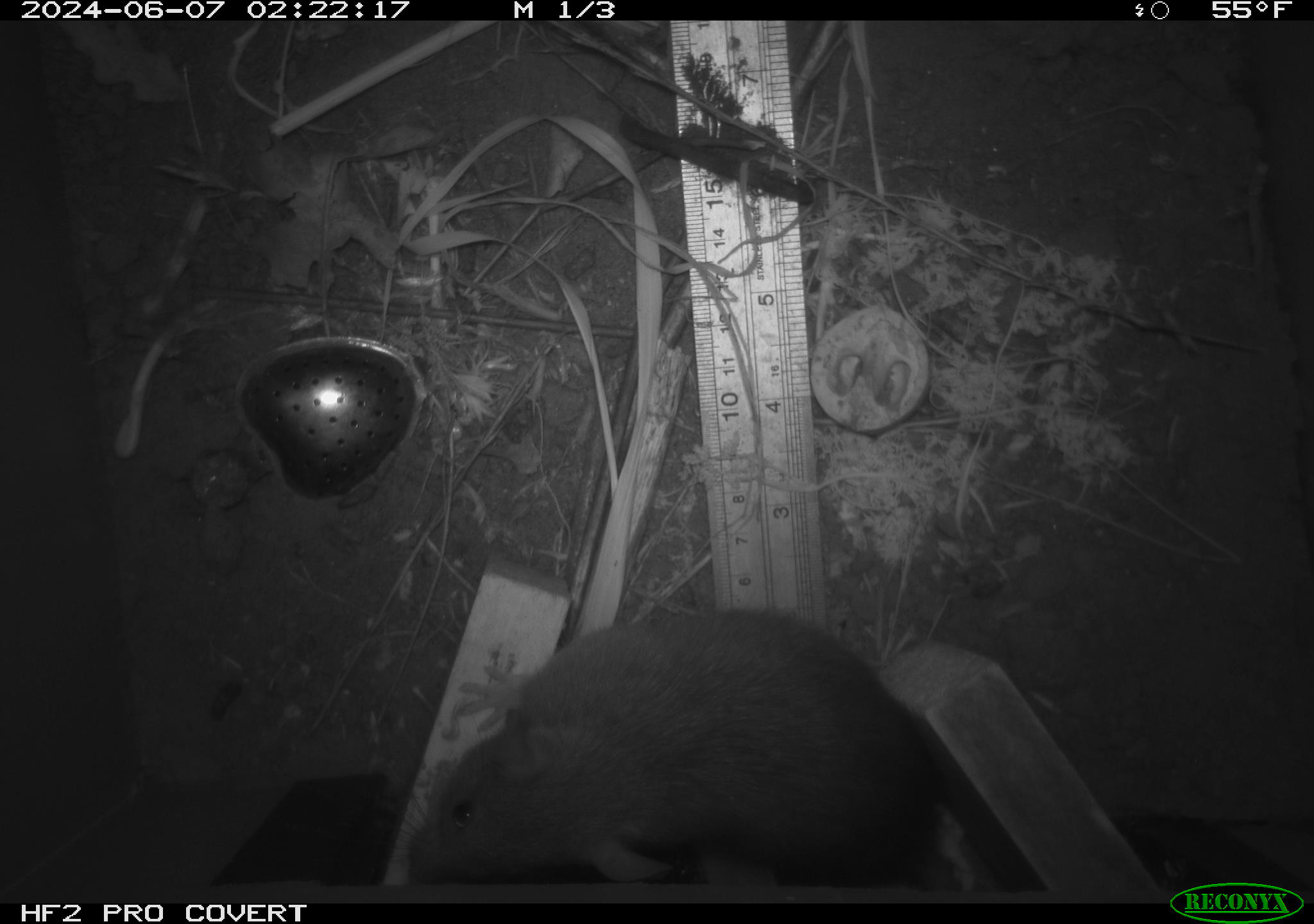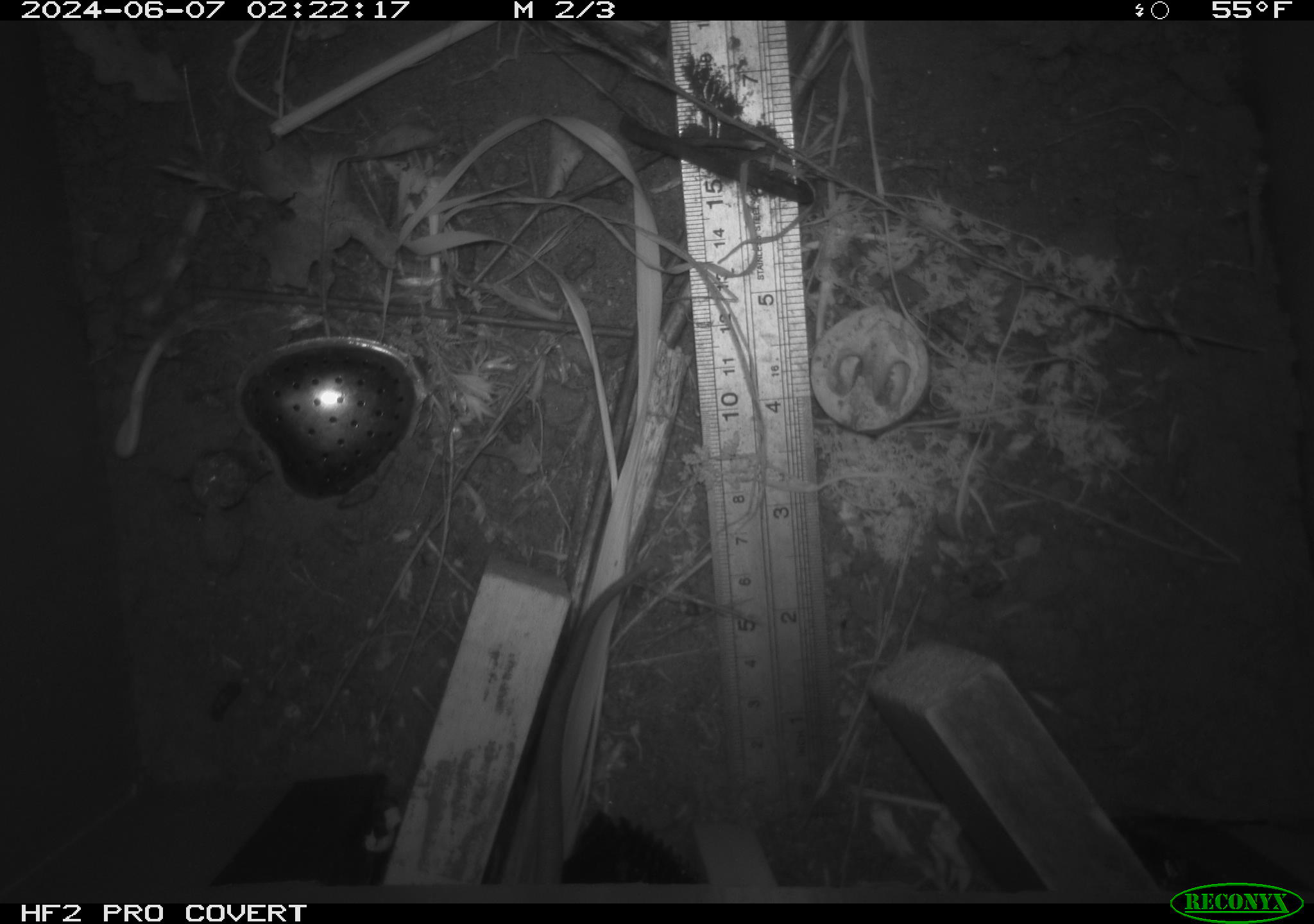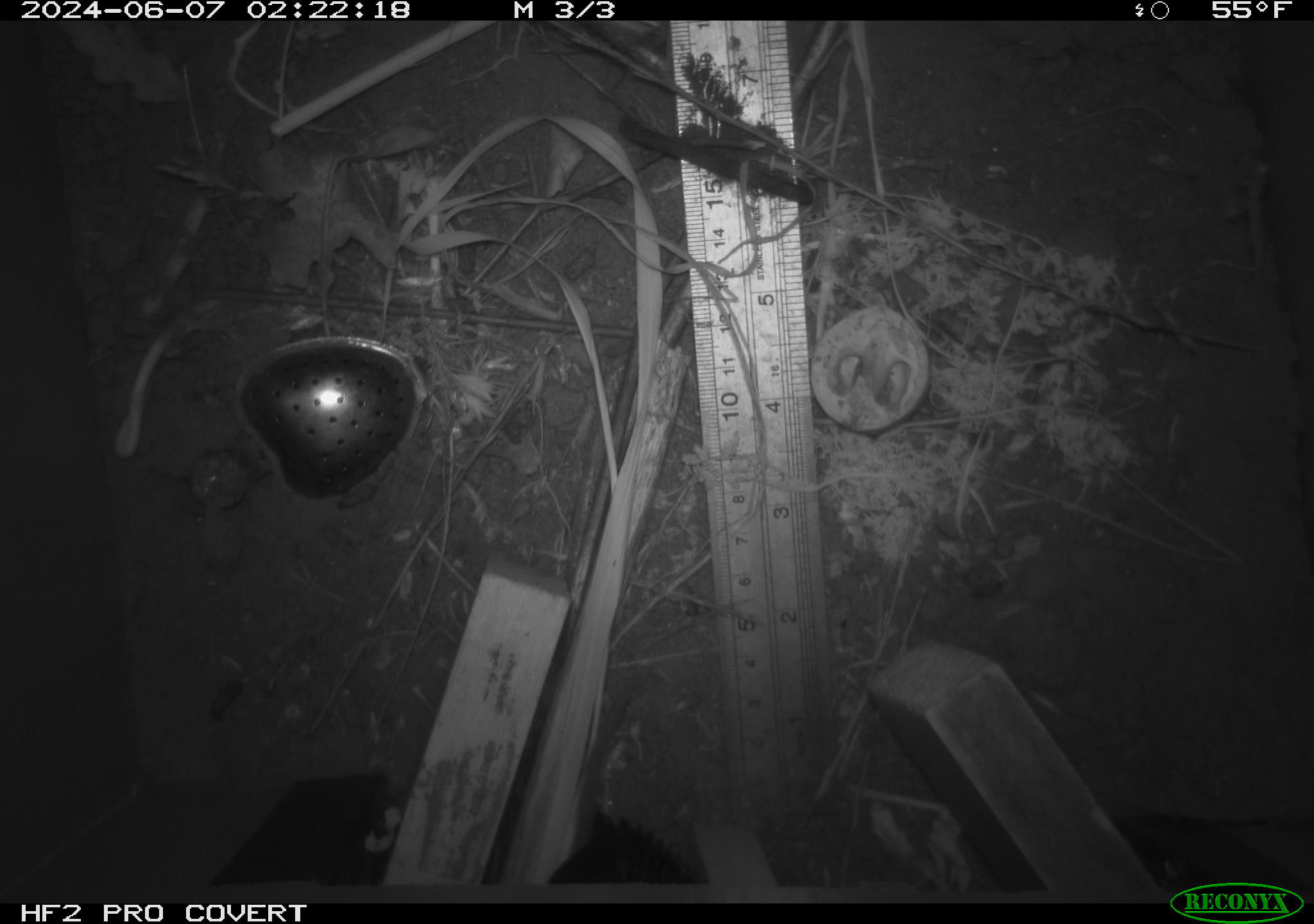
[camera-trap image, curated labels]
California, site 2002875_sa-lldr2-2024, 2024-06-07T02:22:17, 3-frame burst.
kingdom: Animalia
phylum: Chordata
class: Mammalia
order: Rodentia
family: Muridae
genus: Rattus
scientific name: Rattus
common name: rat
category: rattus species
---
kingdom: Animalia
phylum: Chordata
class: Mammalia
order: Rodentia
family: Cricetidae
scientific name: Arvicolinae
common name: voles, lemmings, and muskrats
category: arvicolinae subfamily